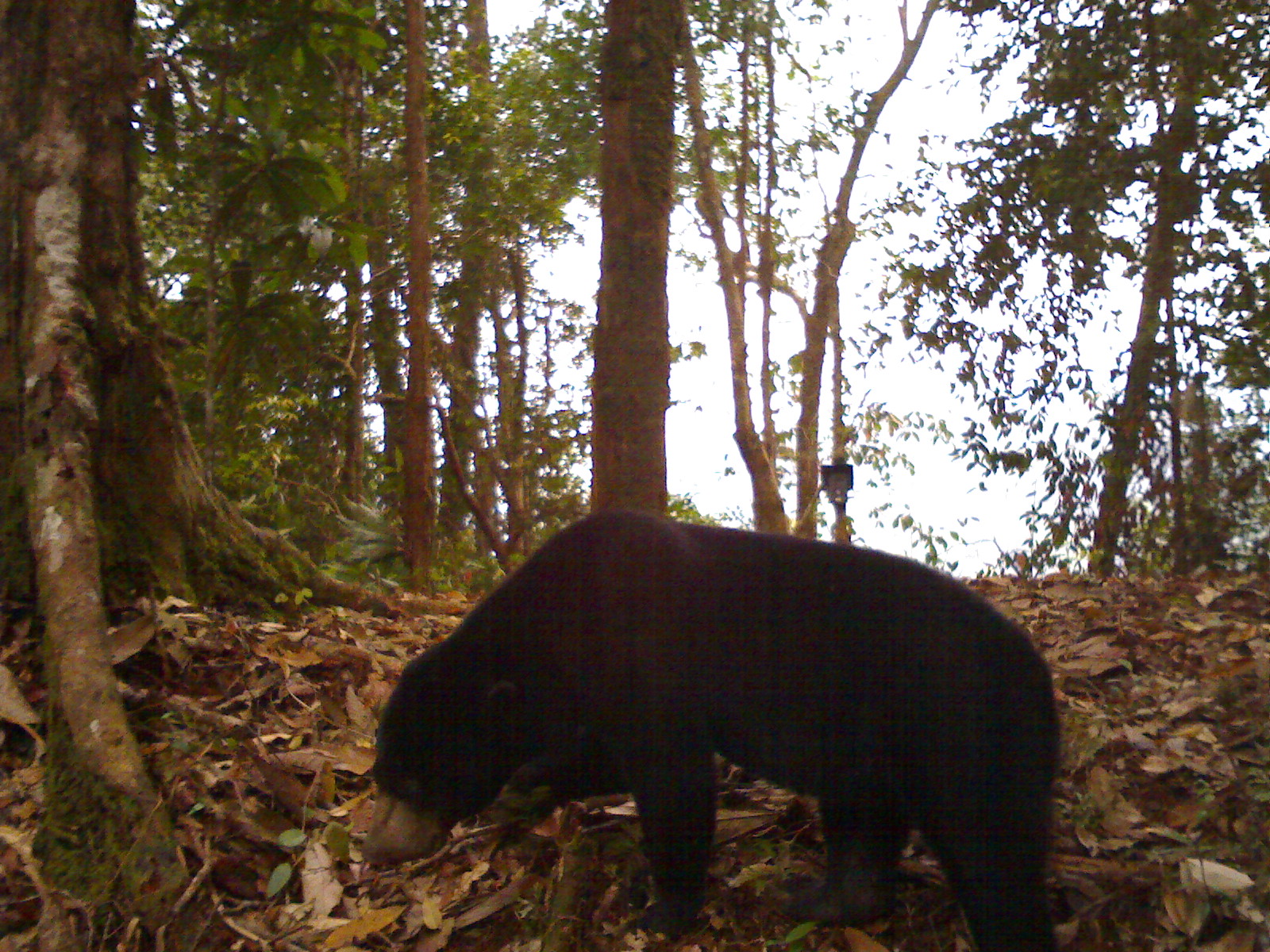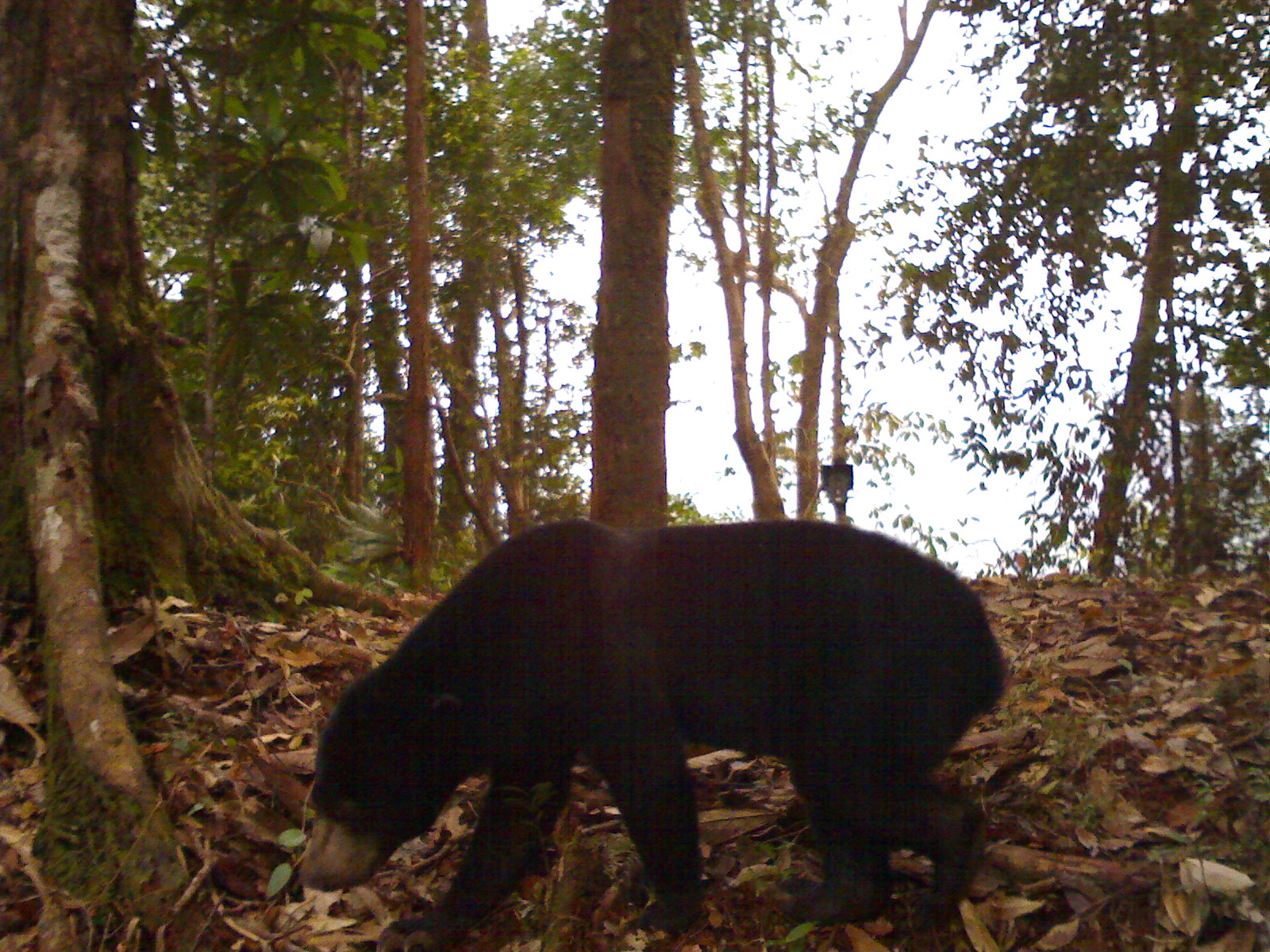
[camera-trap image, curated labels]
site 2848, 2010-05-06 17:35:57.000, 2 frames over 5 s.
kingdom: Animalia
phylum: Chordata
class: Mammalia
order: Carnivora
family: Ursidae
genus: Helarctos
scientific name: Helarctos malayanus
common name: sun bear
Helarctos malayanus (sun bear), count 1.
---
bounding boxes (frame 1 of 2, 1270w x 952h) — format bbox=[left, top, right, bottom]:
helarctos malayanus: bbox=[358, 503, 1062, 952]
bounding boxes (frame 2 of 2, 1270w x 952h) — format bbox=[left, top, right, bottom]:
helarctos malayanus: bbox=[296, 515, 1006, 952]